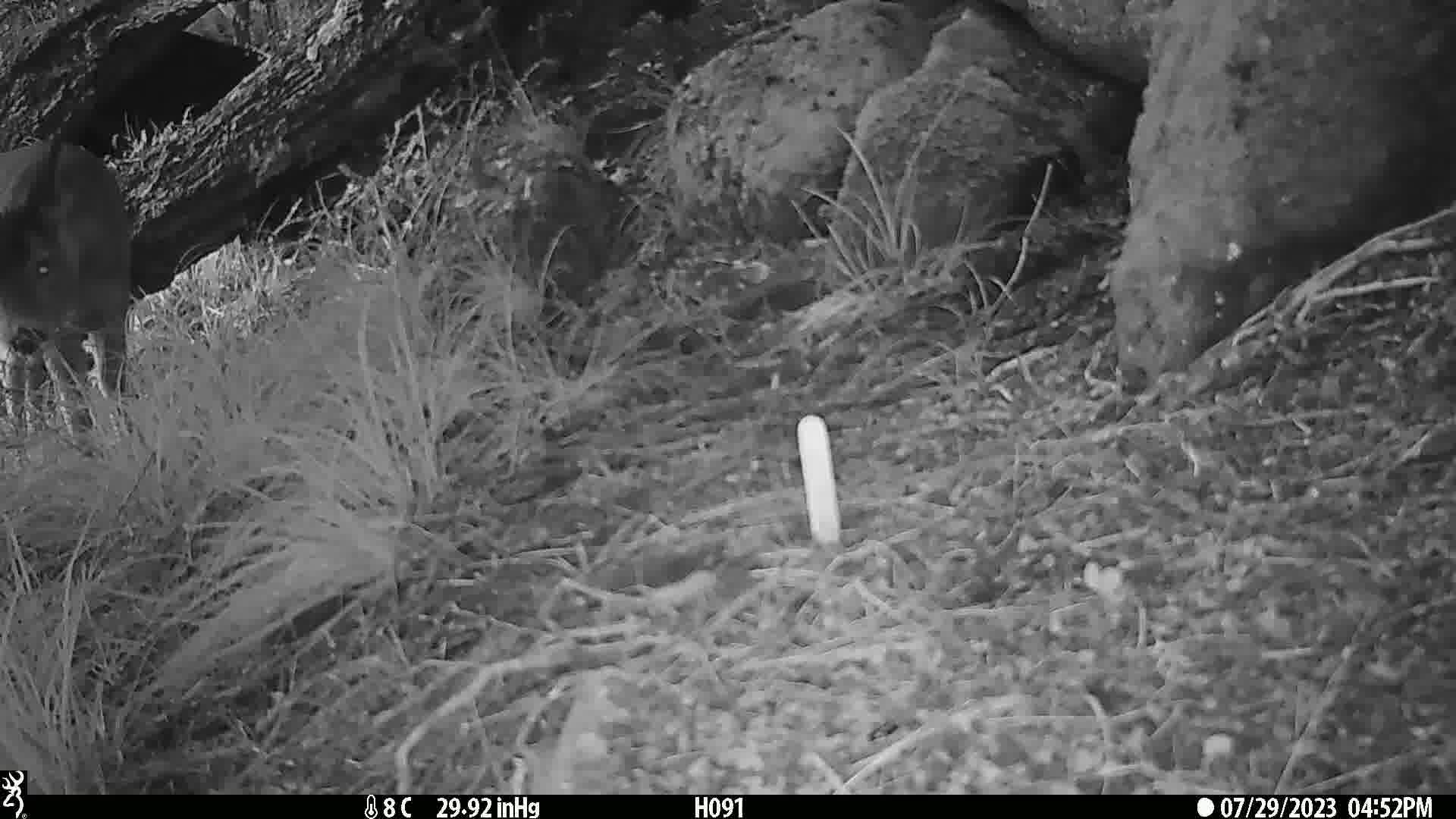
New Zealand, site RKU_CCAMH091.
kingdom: Animalia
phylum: Chordata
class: Mammalia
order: Artiodactyla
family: Cervidae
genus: Odocoileus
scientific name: Odocoileus virginianus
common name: white-tailed deer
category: white tailed deer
White tailed deer (white-tailed deer) (Odocoileus virginianus).